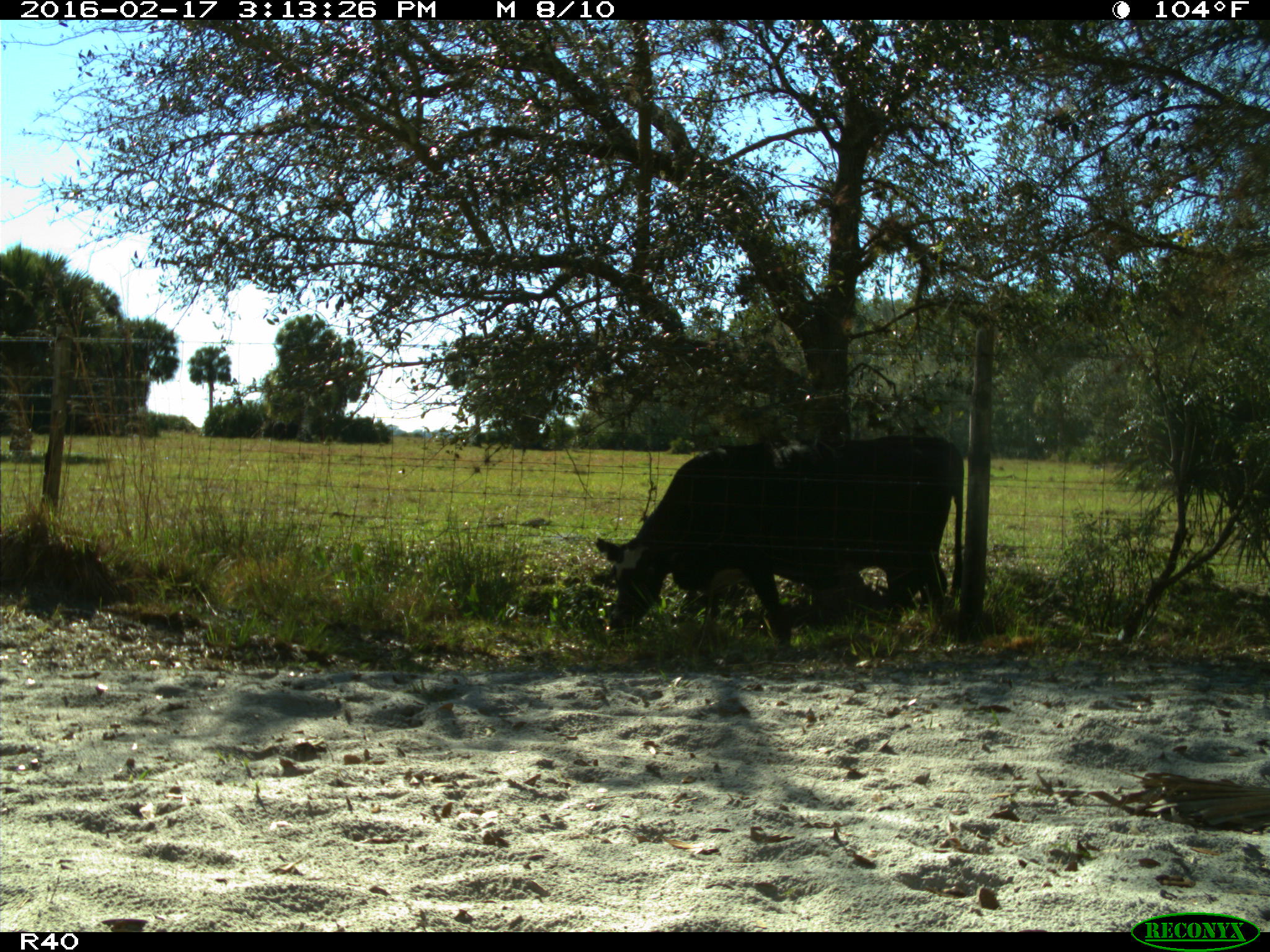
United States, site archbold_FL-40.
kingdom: Animalia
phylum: Chordata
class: Mammalia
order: Artiodactyla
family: Bovidae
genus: Bos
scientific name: Bos taurus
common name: domestic cow